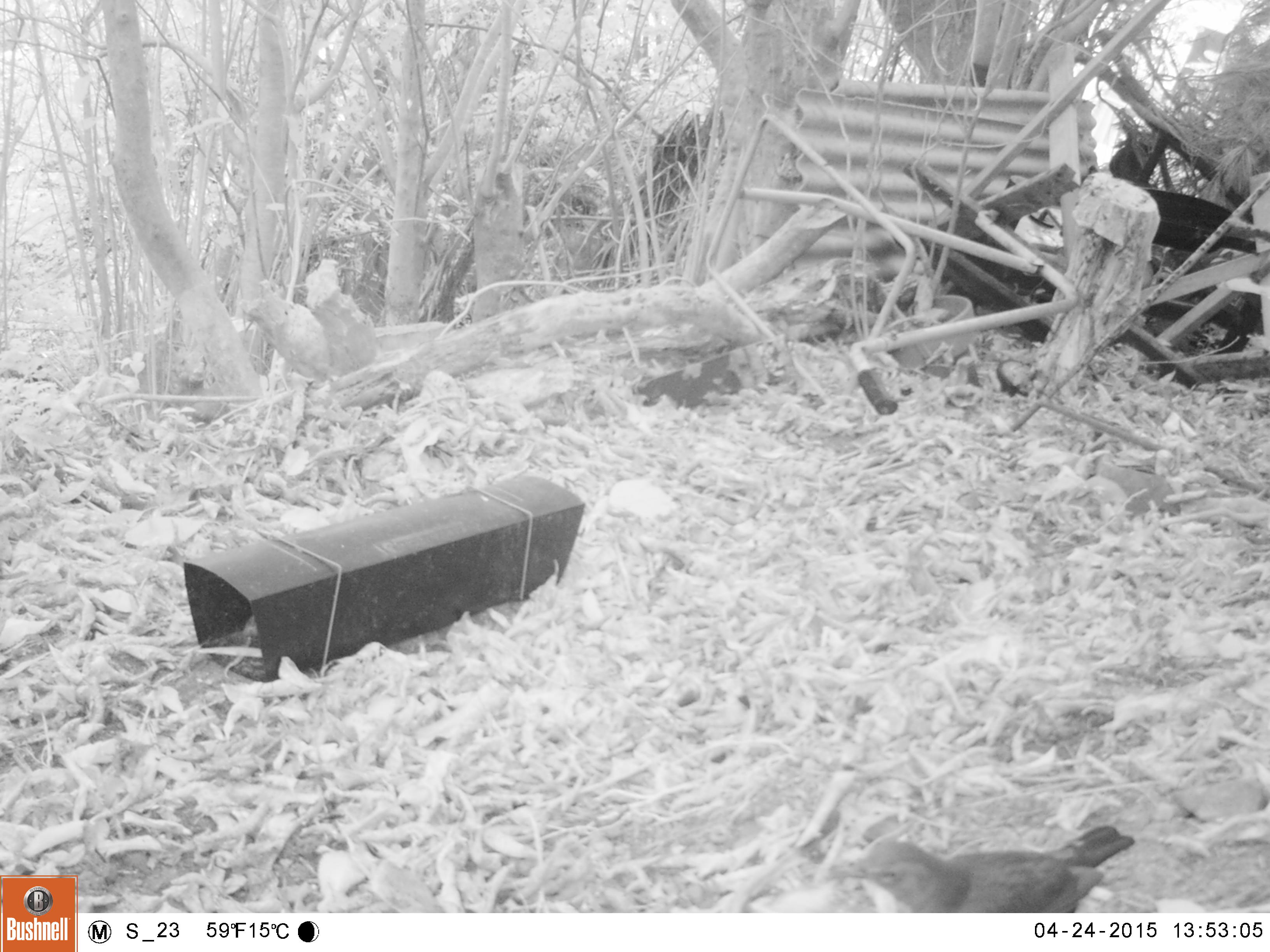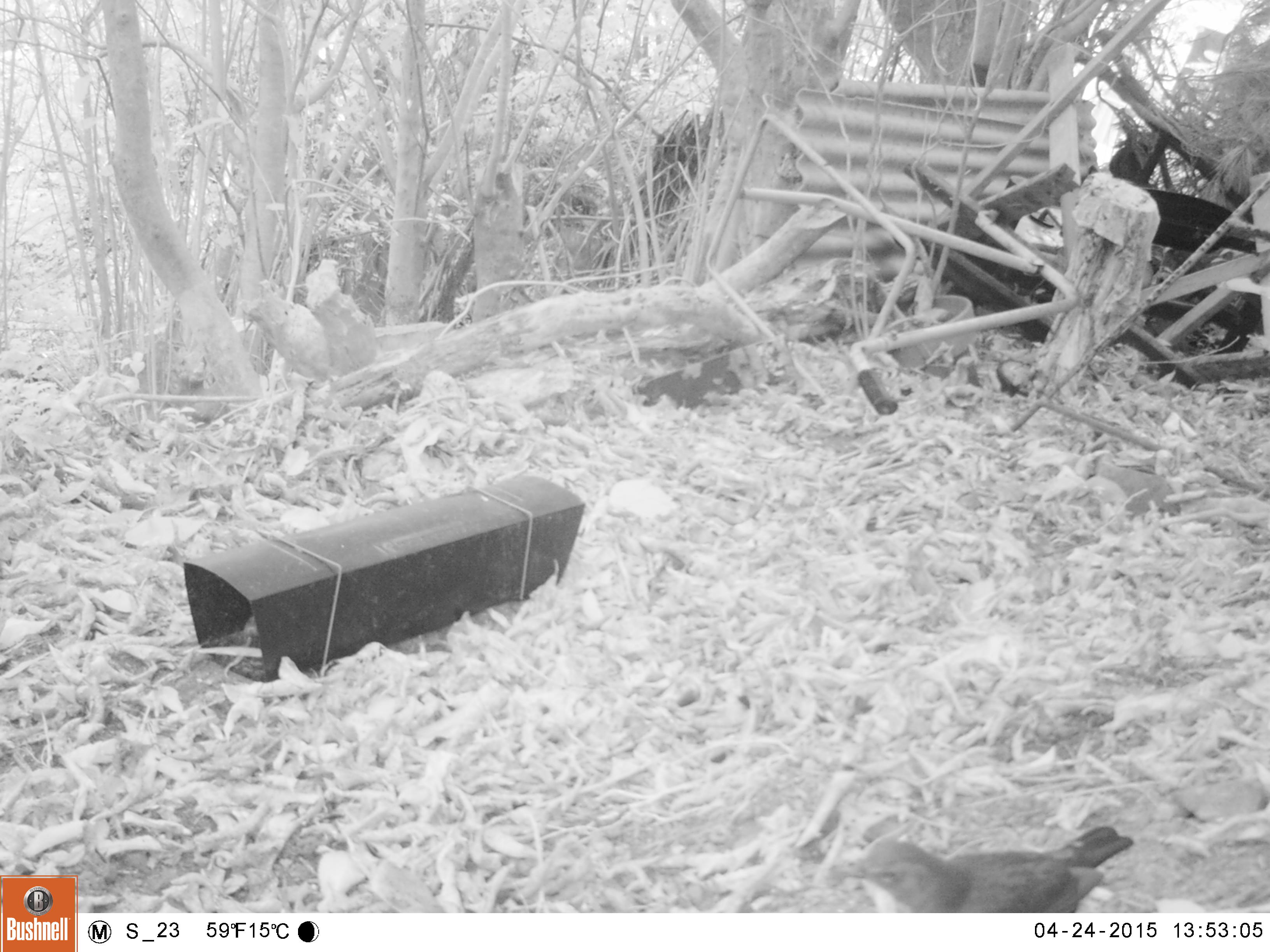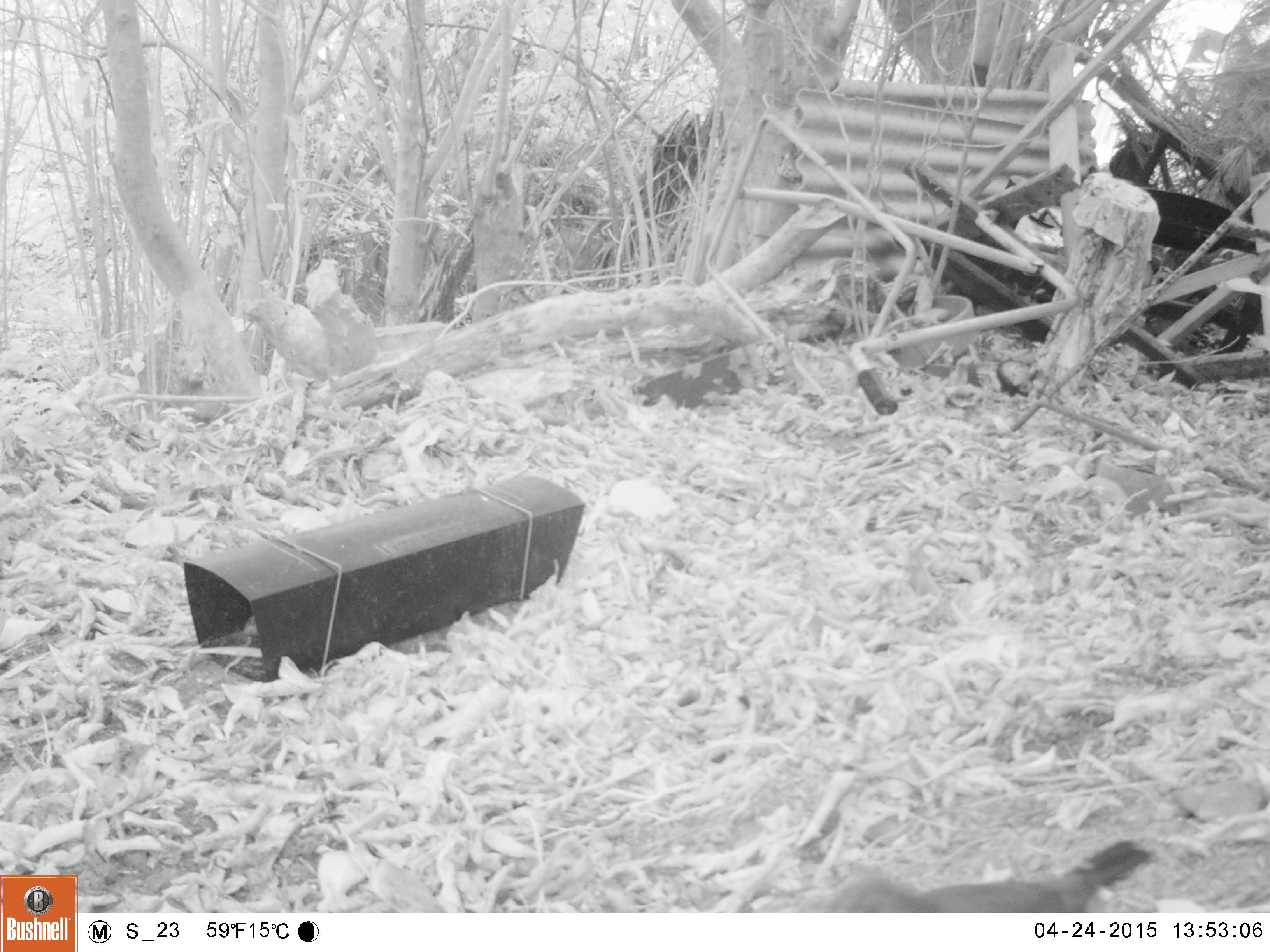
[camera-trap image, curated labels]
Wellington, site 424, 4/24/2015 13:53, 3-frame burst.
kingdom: Animalia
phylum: Chordata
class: Aves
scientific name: Aves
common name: bird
Bird (Aves).